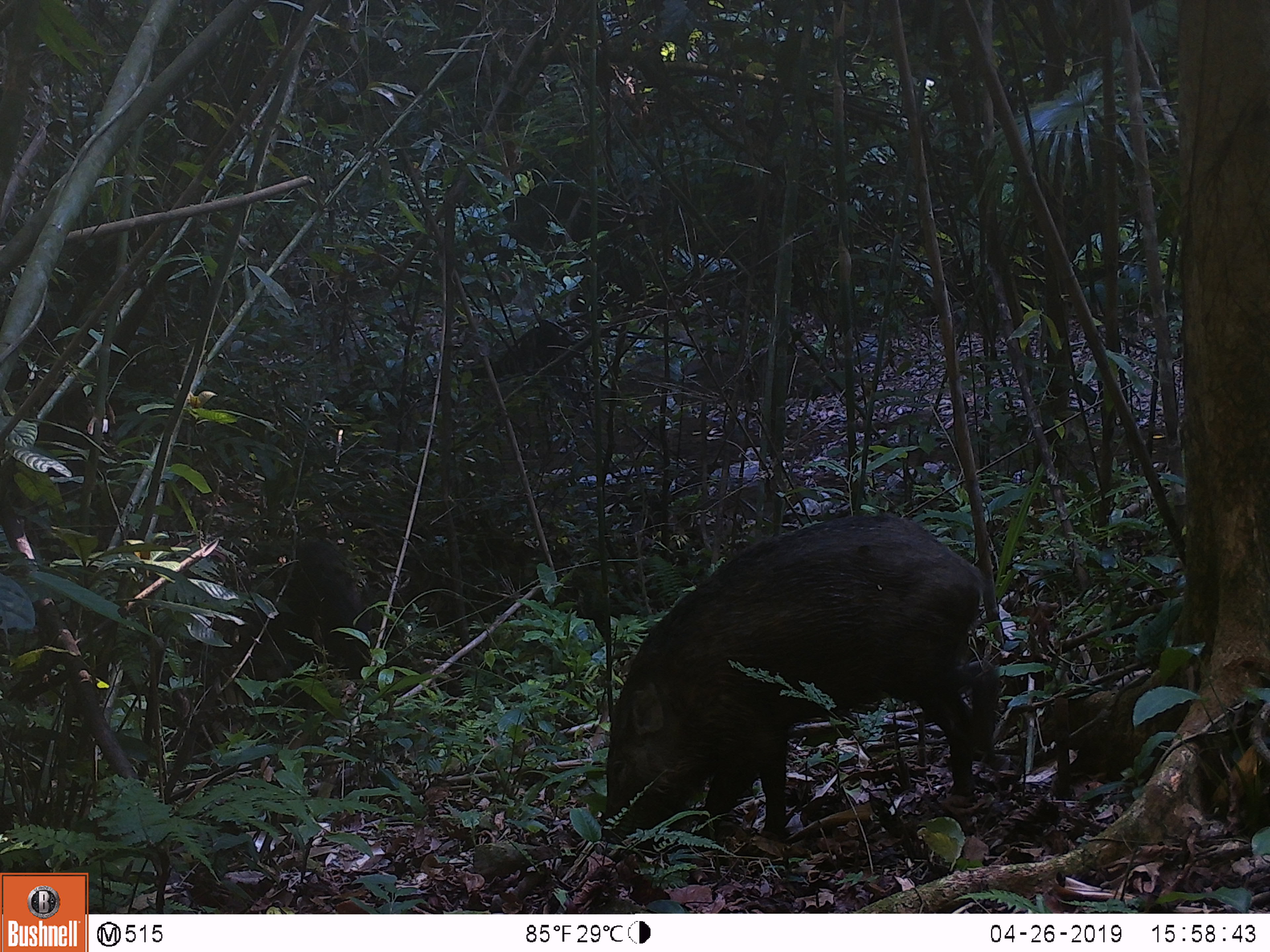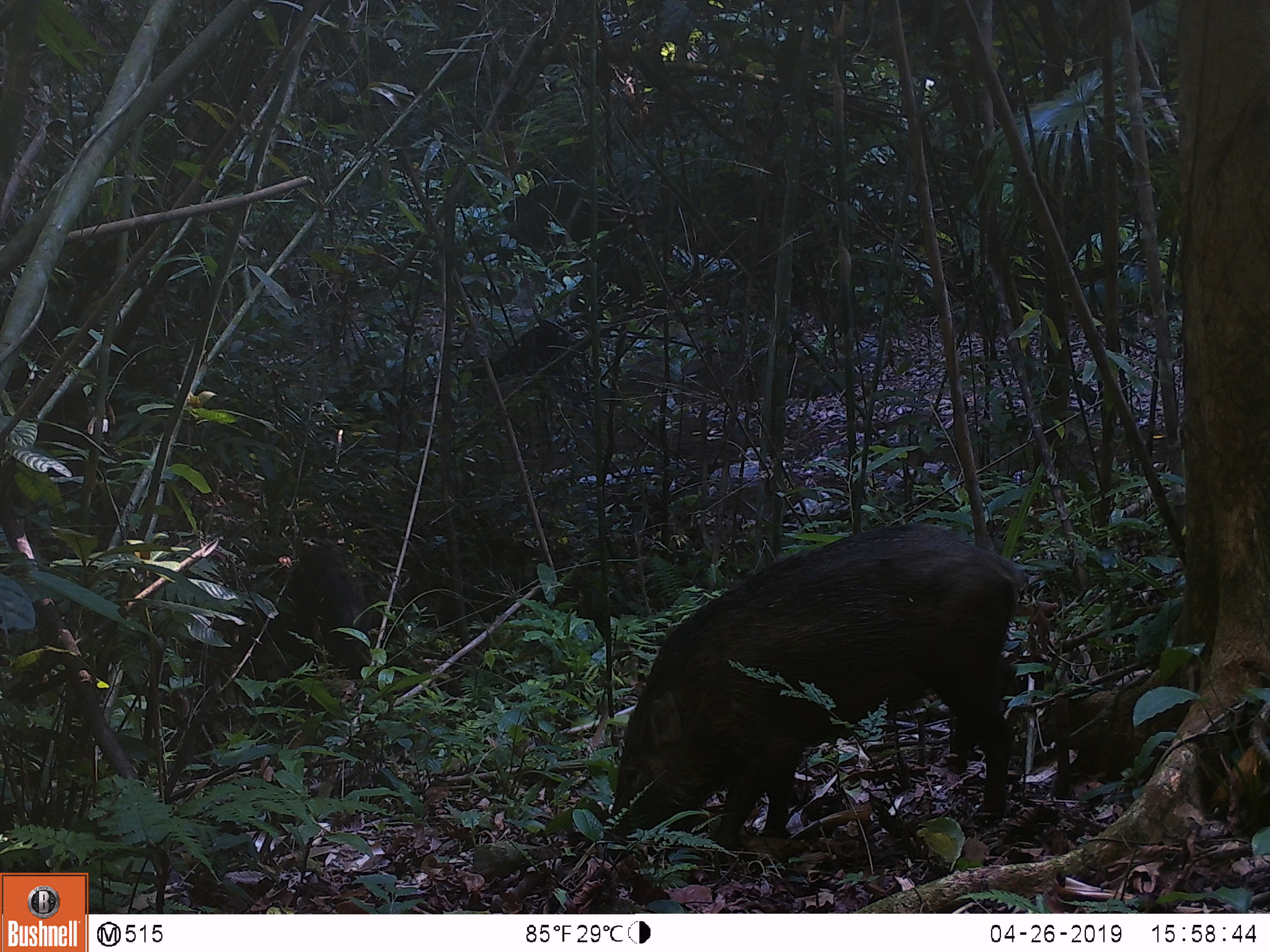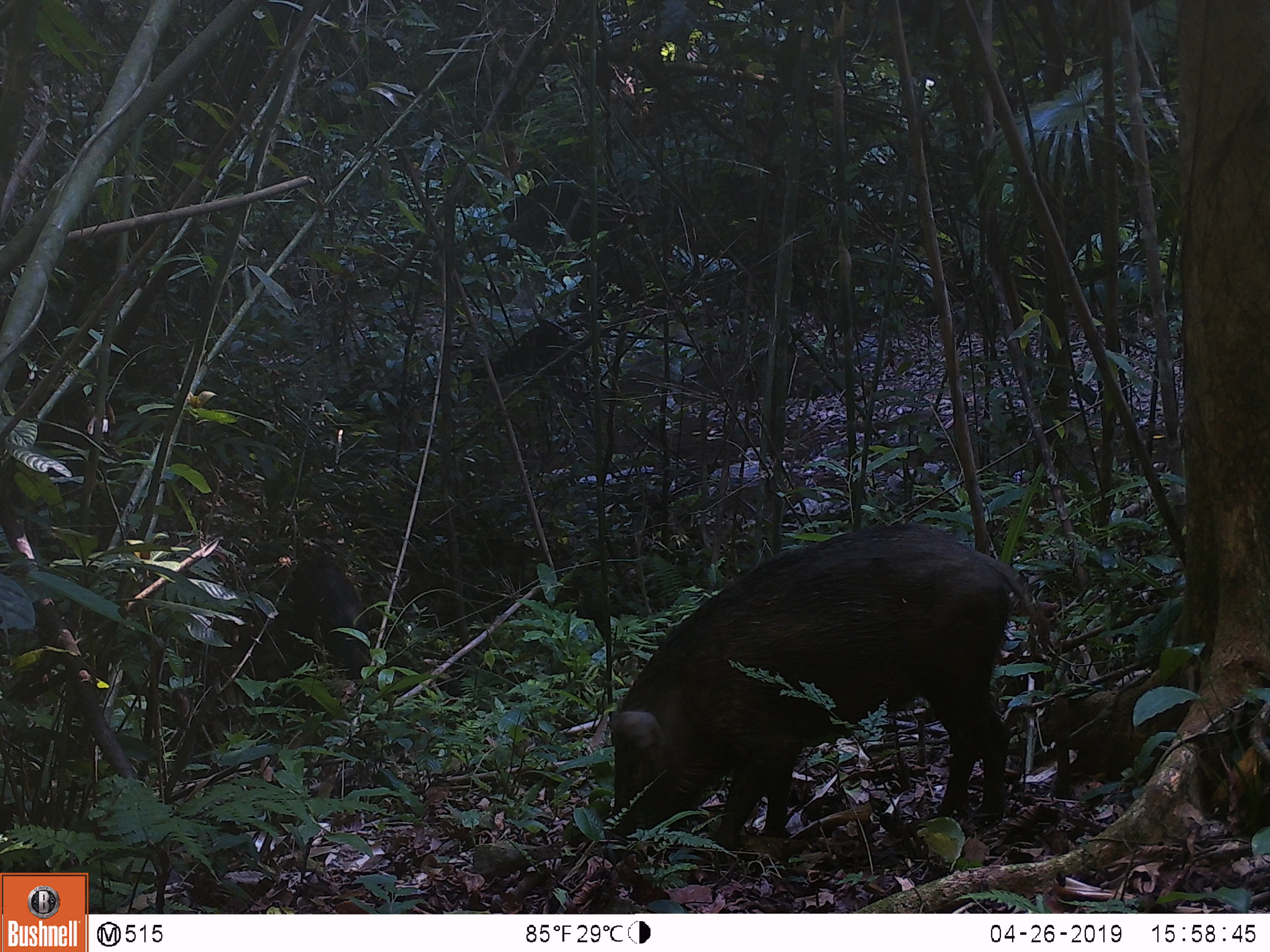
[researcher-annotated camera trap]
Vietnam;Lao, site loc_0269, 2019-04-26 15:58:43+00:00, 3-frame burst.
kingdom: Animalia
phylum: Chordata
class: Mammalia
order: Artiodactyla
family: Suidae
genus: Sus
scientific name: Sus scrofa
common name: eurasian wild pig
Eurasian wild pig (Sus scrofa). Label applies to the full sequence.